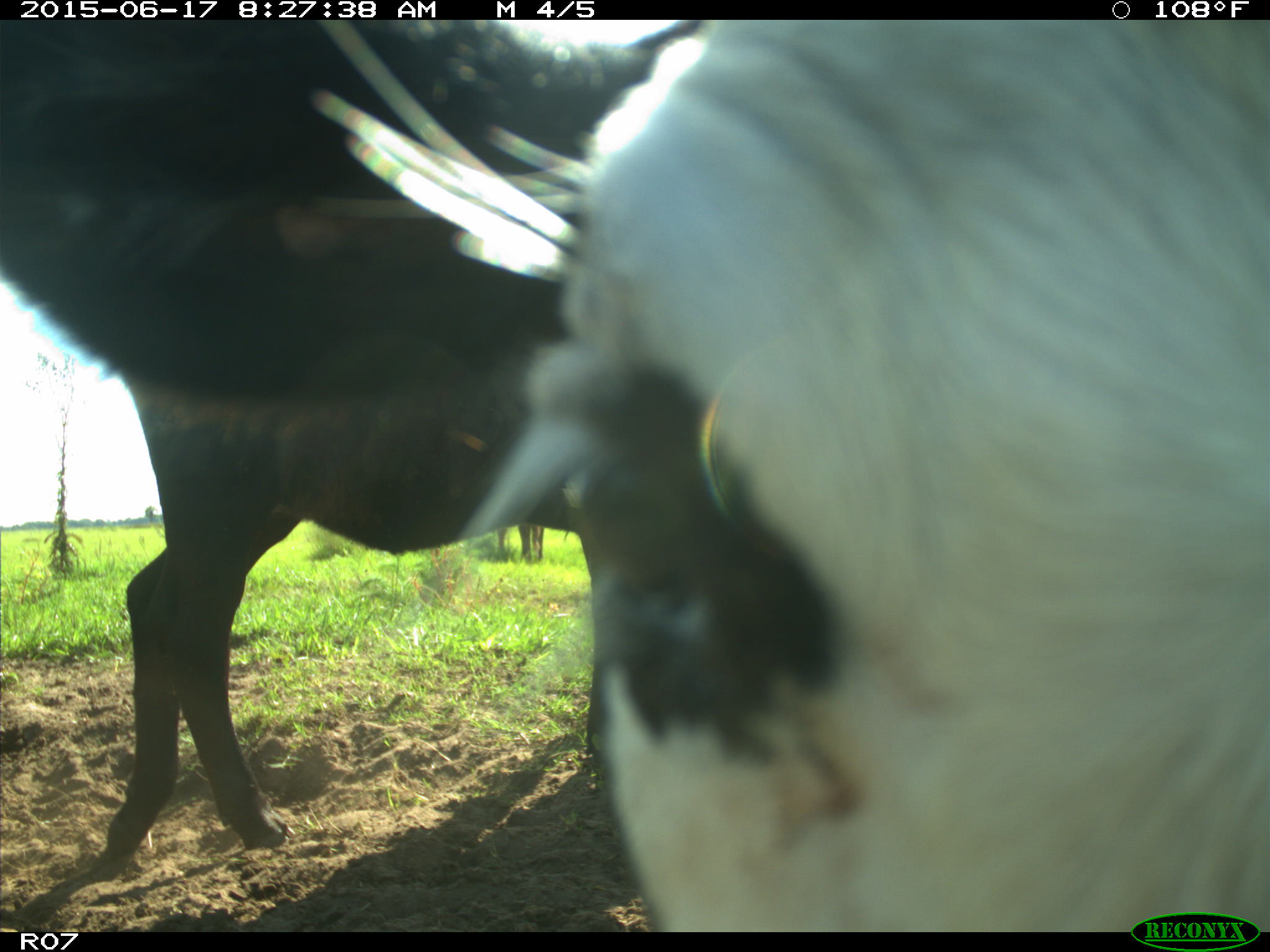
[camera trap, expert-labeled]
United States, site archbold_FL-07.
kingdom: Animalia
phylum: Chordata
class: Mammalia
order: Artiodactyla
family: Bovidae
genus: Bos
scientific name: Bos taurus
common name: domestic cow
Bos taurus (domestic cow).